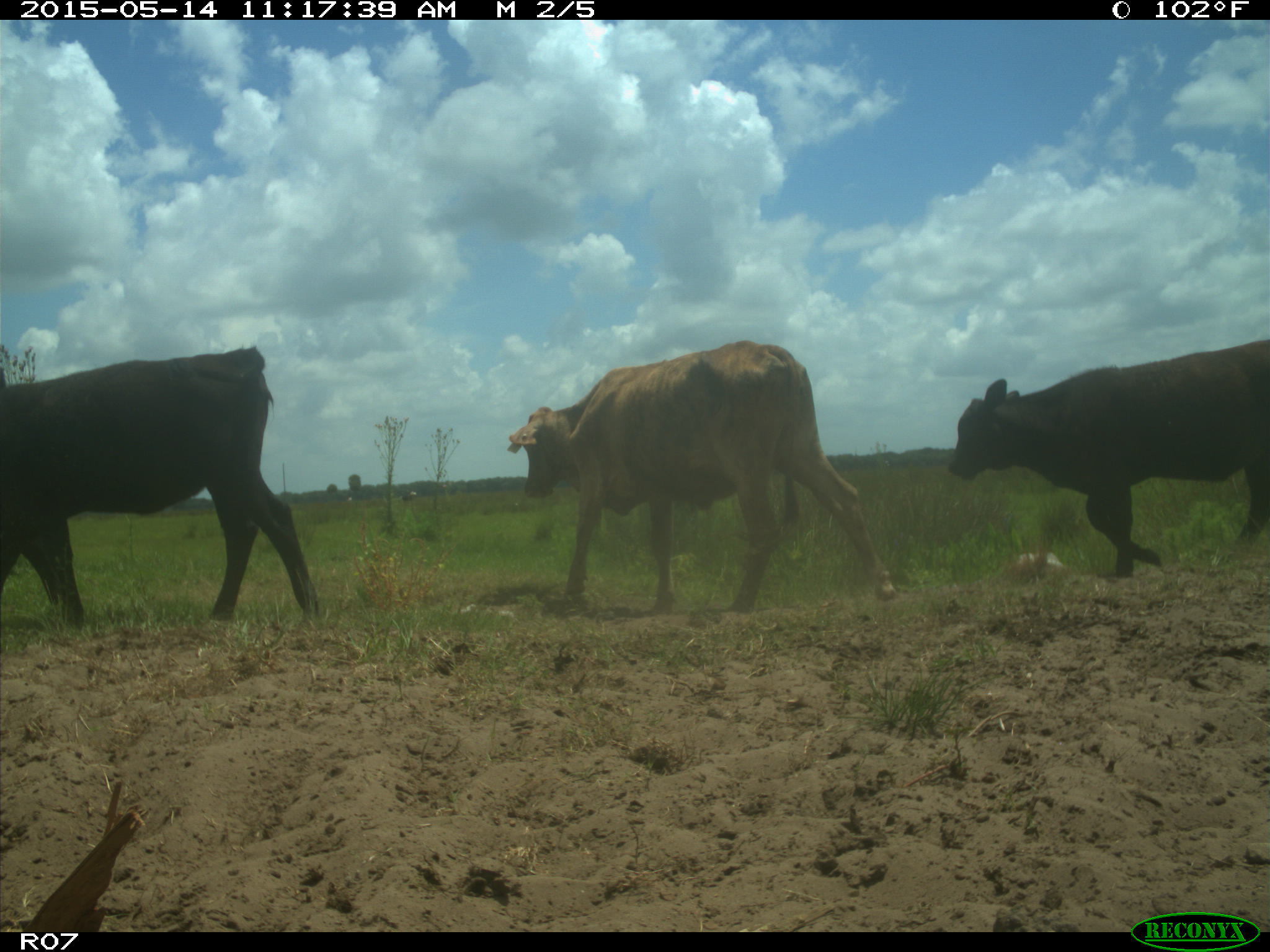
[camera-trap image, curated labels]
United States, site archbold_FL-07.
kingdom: Animalia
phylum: Chordata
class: Mammalia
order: Artiodactyla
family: Bovidae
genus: Bos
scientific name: Bos taurus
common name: domestic cow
Bos taurus (domestic cow).